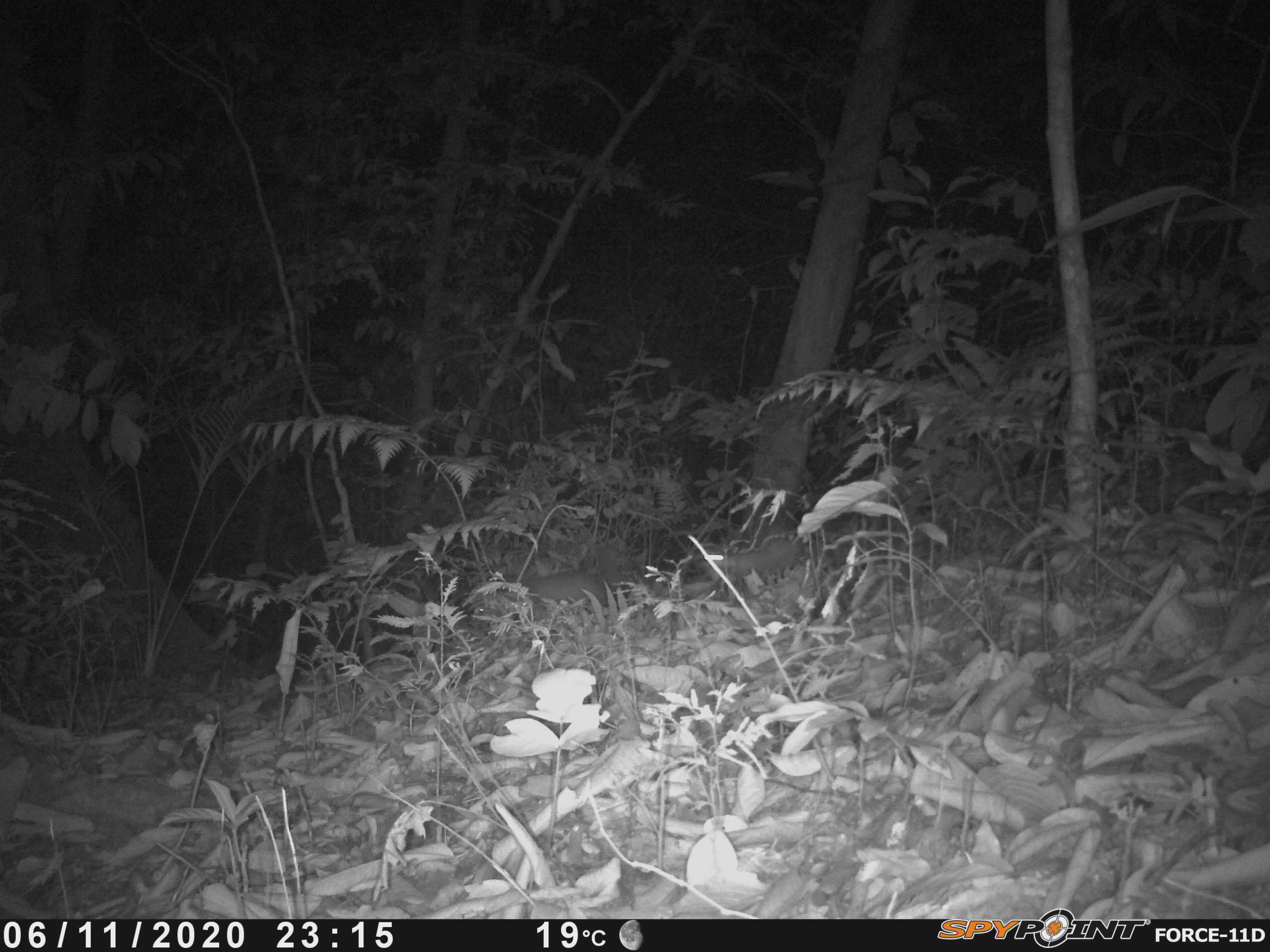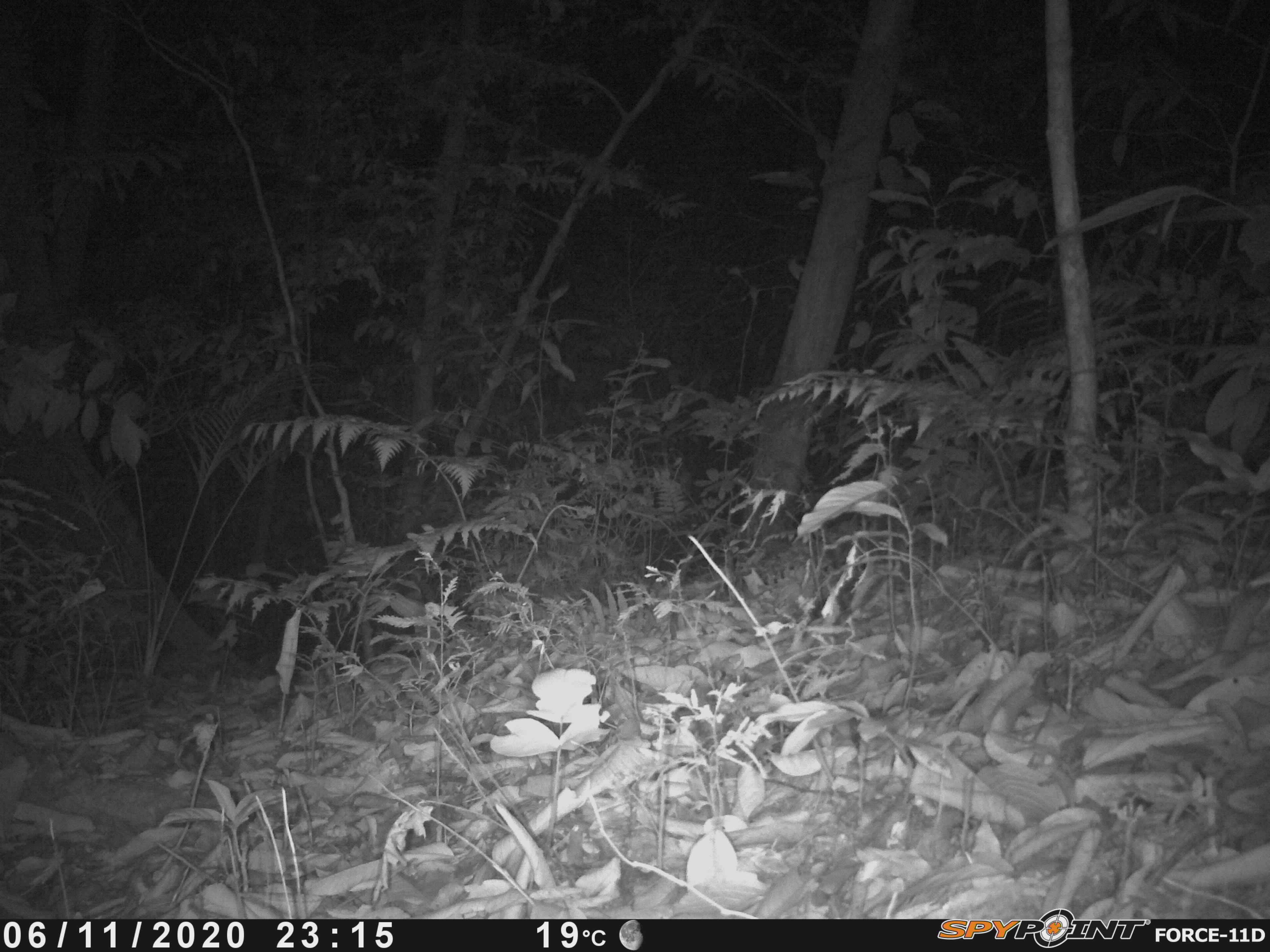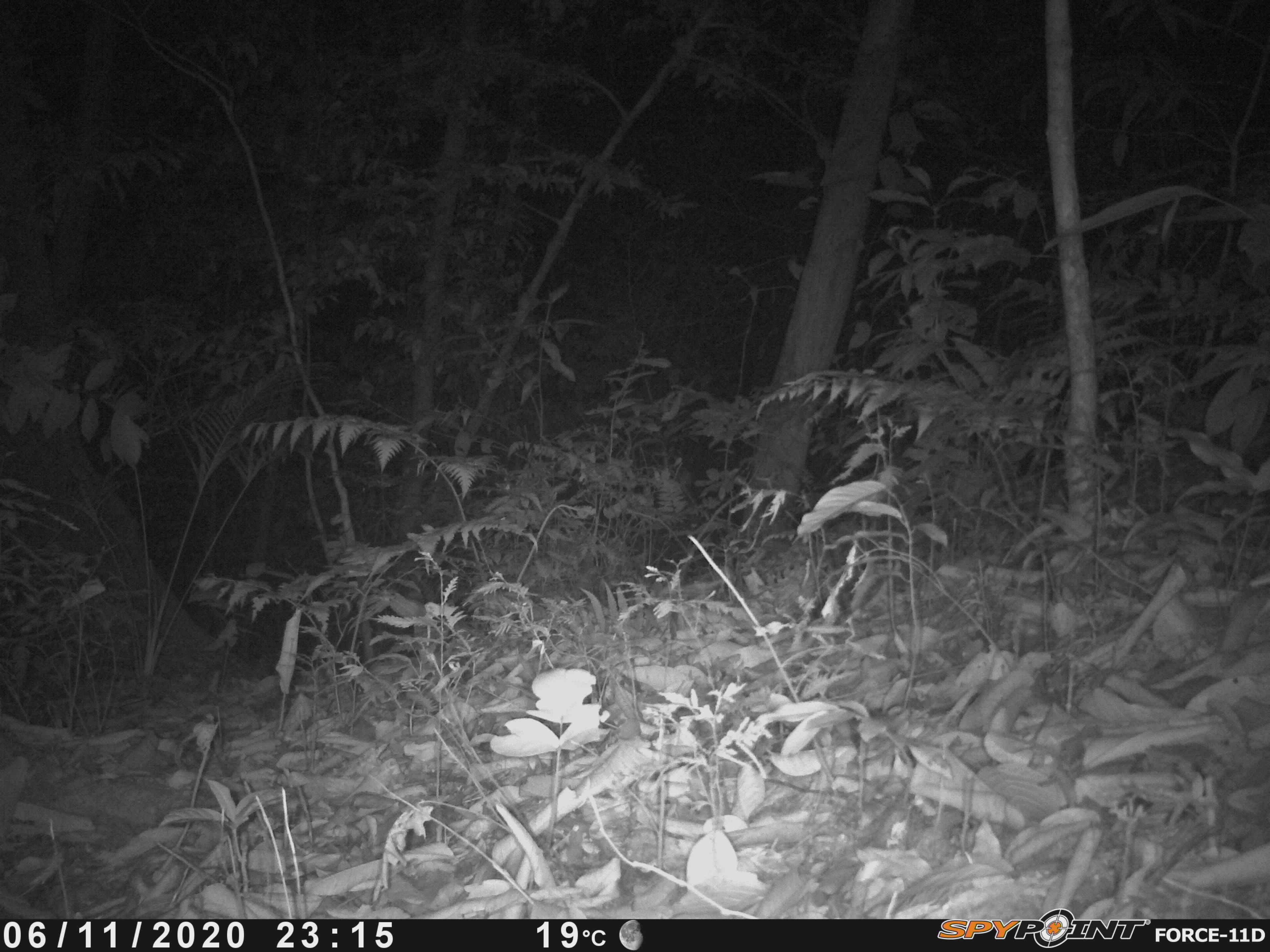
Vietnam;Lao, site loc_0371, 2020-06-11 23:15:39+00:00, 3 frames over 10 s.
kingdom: Animalia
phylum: Chordata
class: Mammalia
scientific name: Mammalia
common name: mammal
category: unidentified small mammal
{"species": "unidentified small mammal (mammal) (Mammalia)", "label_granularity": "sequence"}